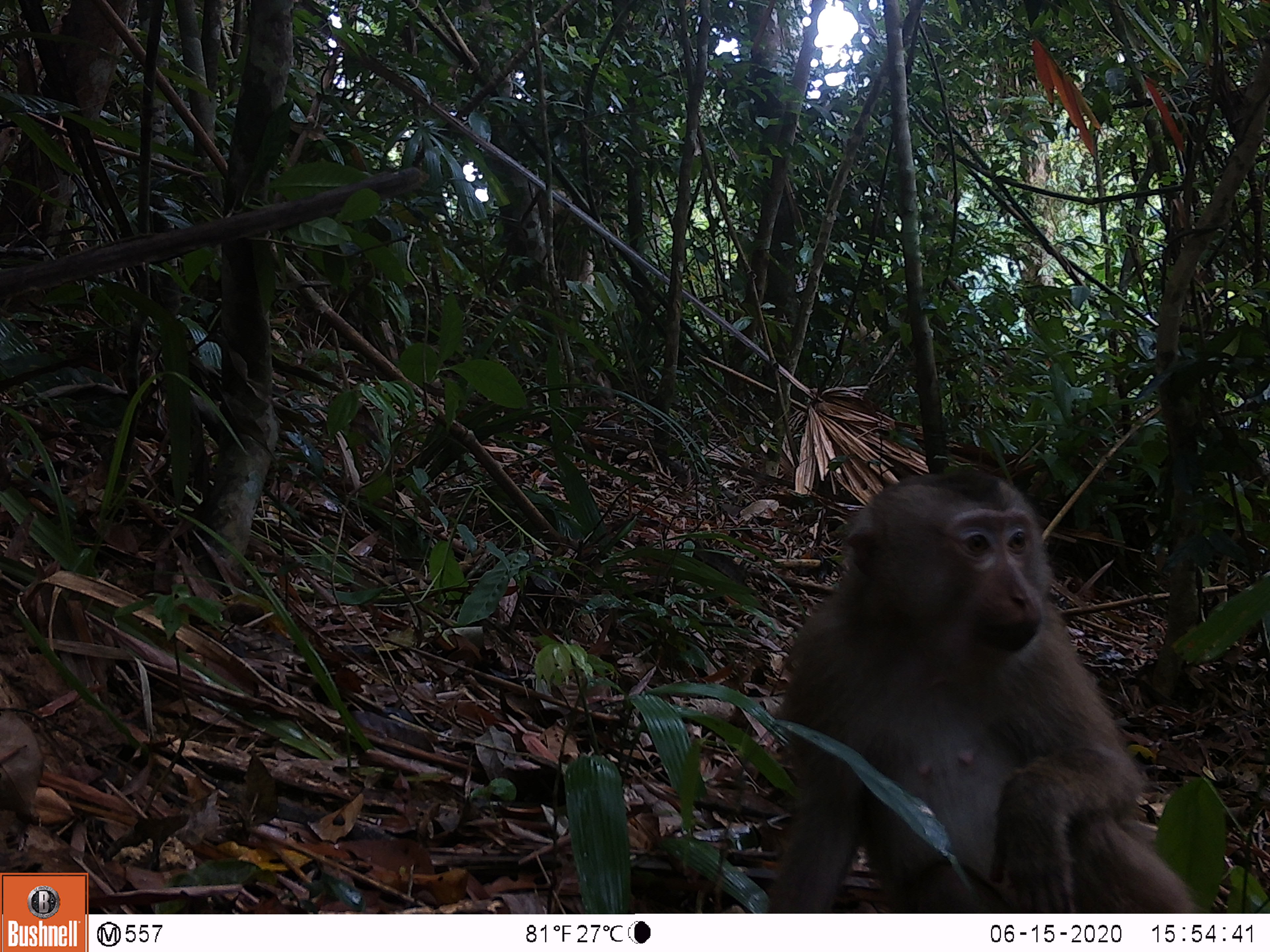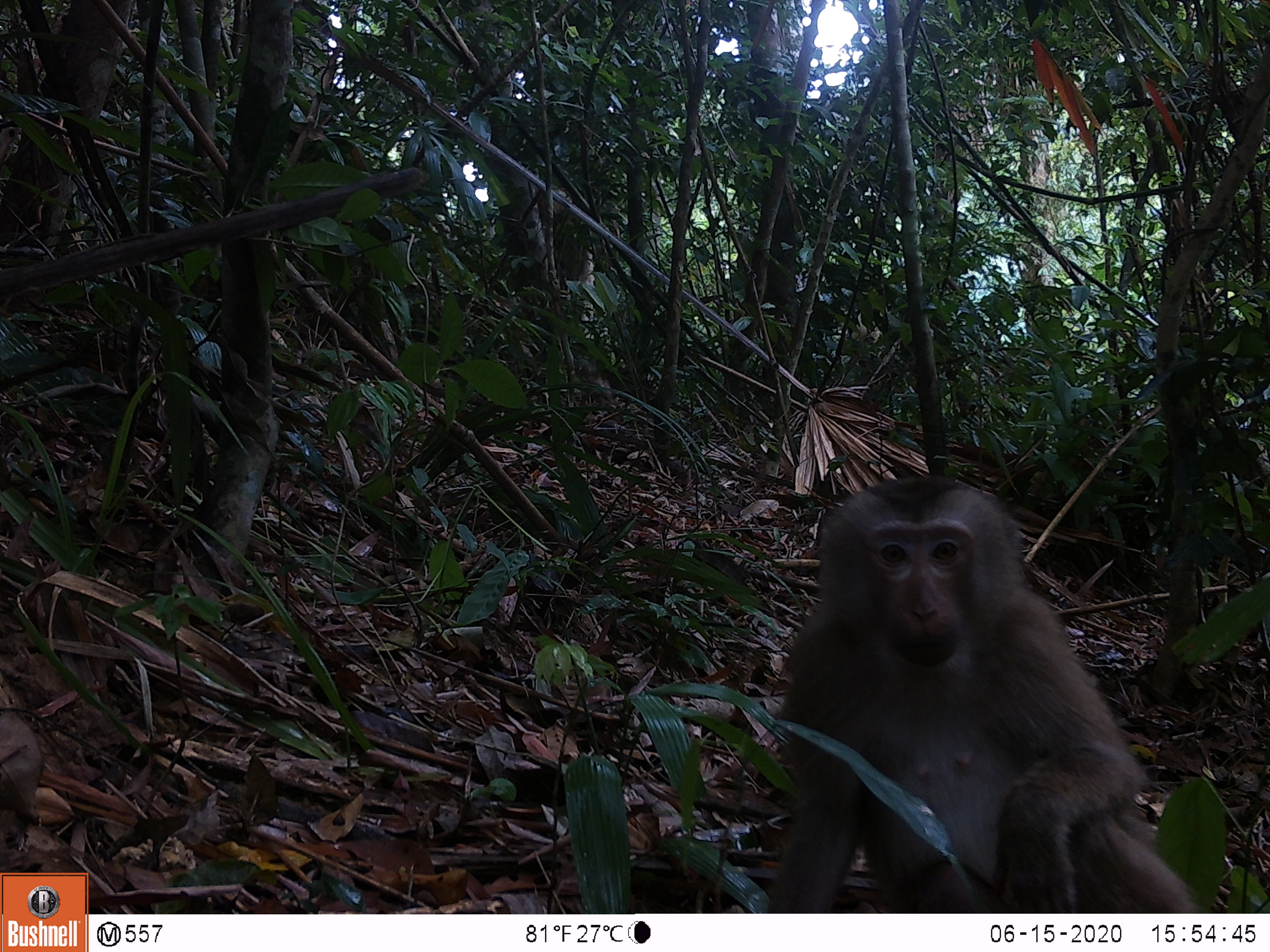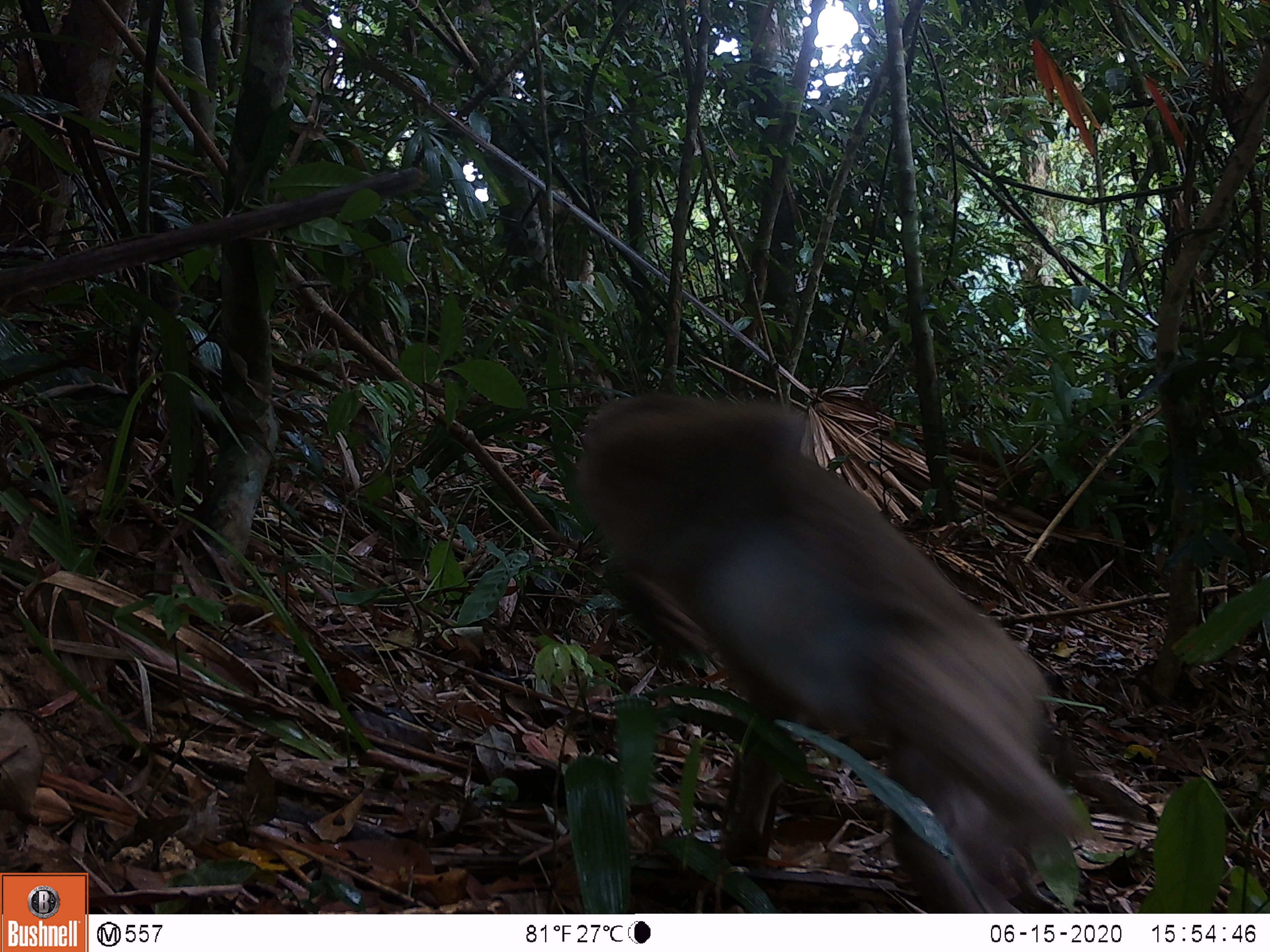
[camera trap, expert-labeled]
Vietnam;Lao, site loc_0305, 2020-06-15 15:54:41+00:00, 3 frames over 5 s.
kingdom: Animalia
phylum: Chordata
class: Mammalia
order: Primates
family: Cercopithecidae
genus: Macaca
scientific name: Macaca nemestrina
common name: pig-tailed macaque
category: pig tailed macaque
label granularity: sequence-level